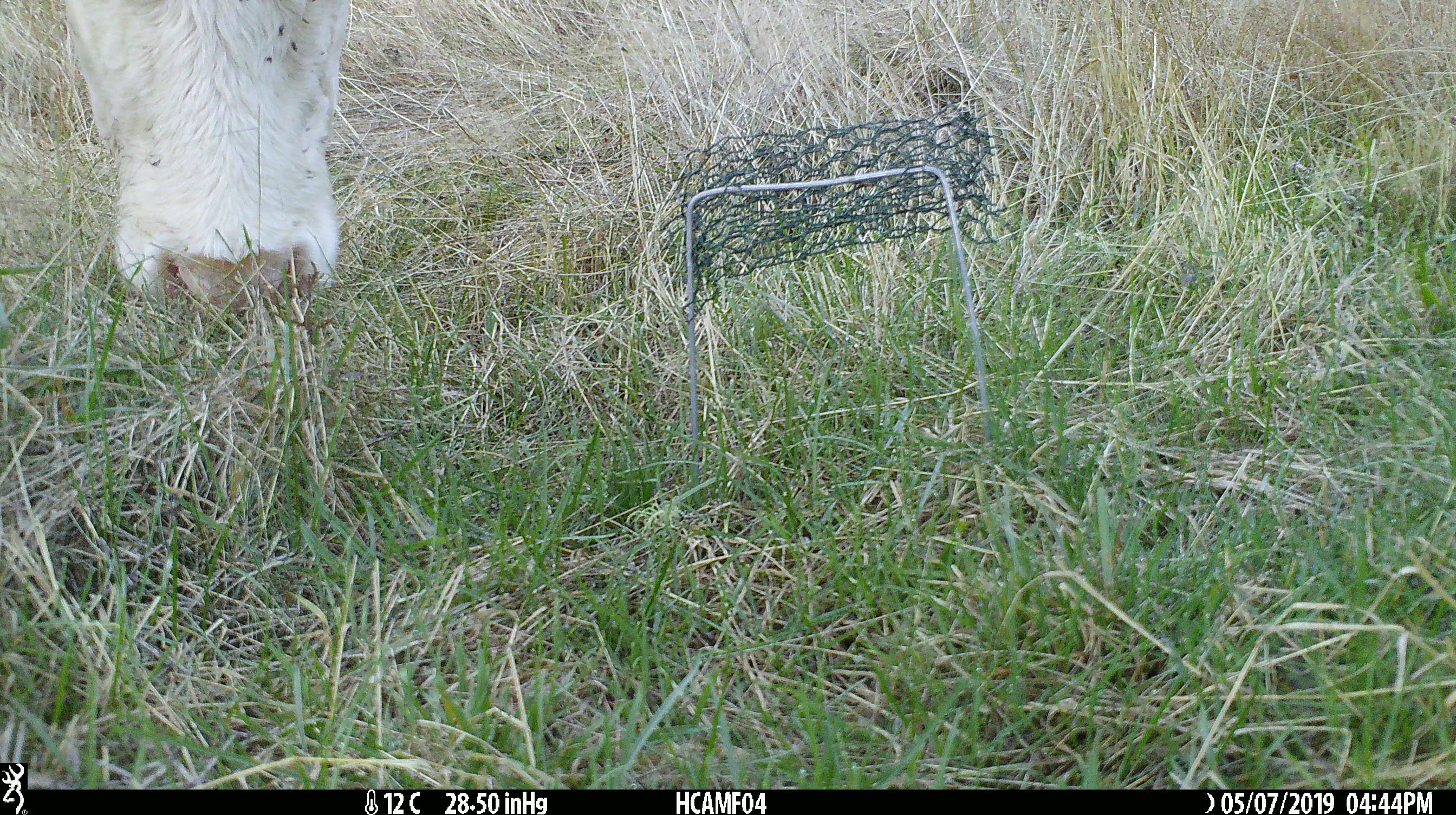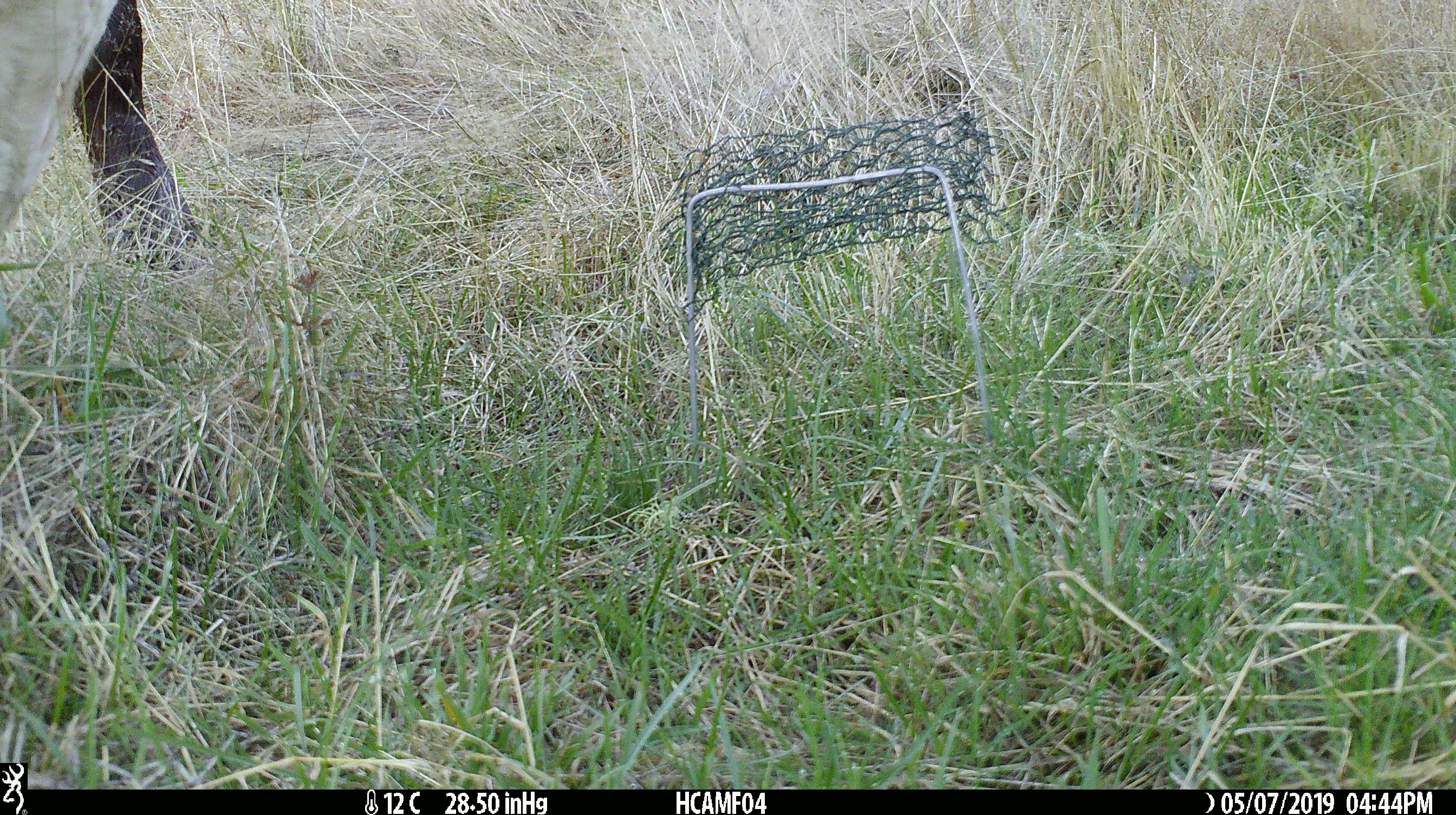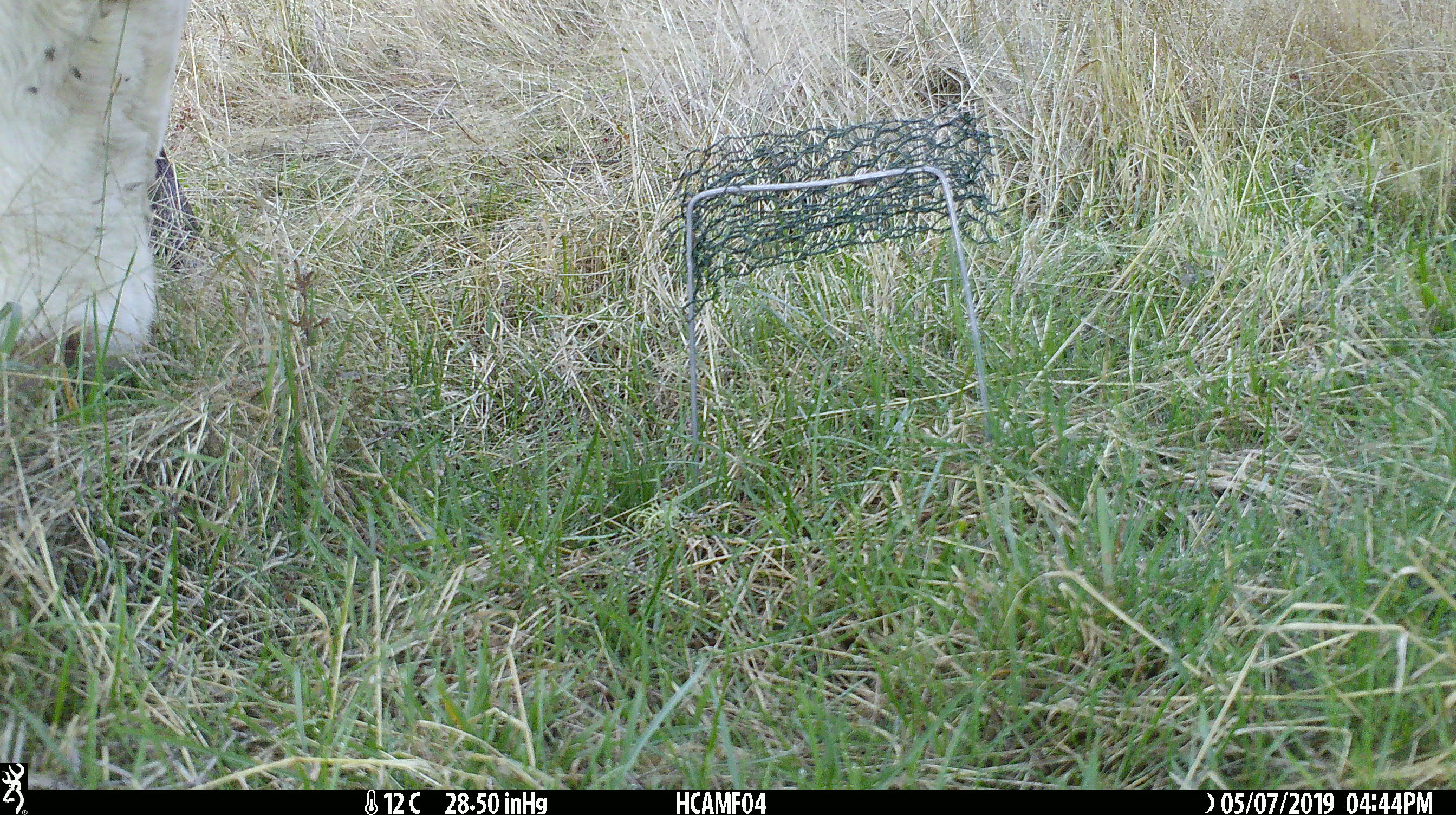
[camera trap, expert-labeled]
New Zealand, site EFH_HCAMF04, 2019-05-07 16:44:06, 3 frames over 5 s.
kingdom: Animalia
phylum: Chordata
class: Mammalia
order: Artiodactyla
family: Bovidae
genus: Bos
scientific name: Bos taurus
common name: domestic cow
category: cow